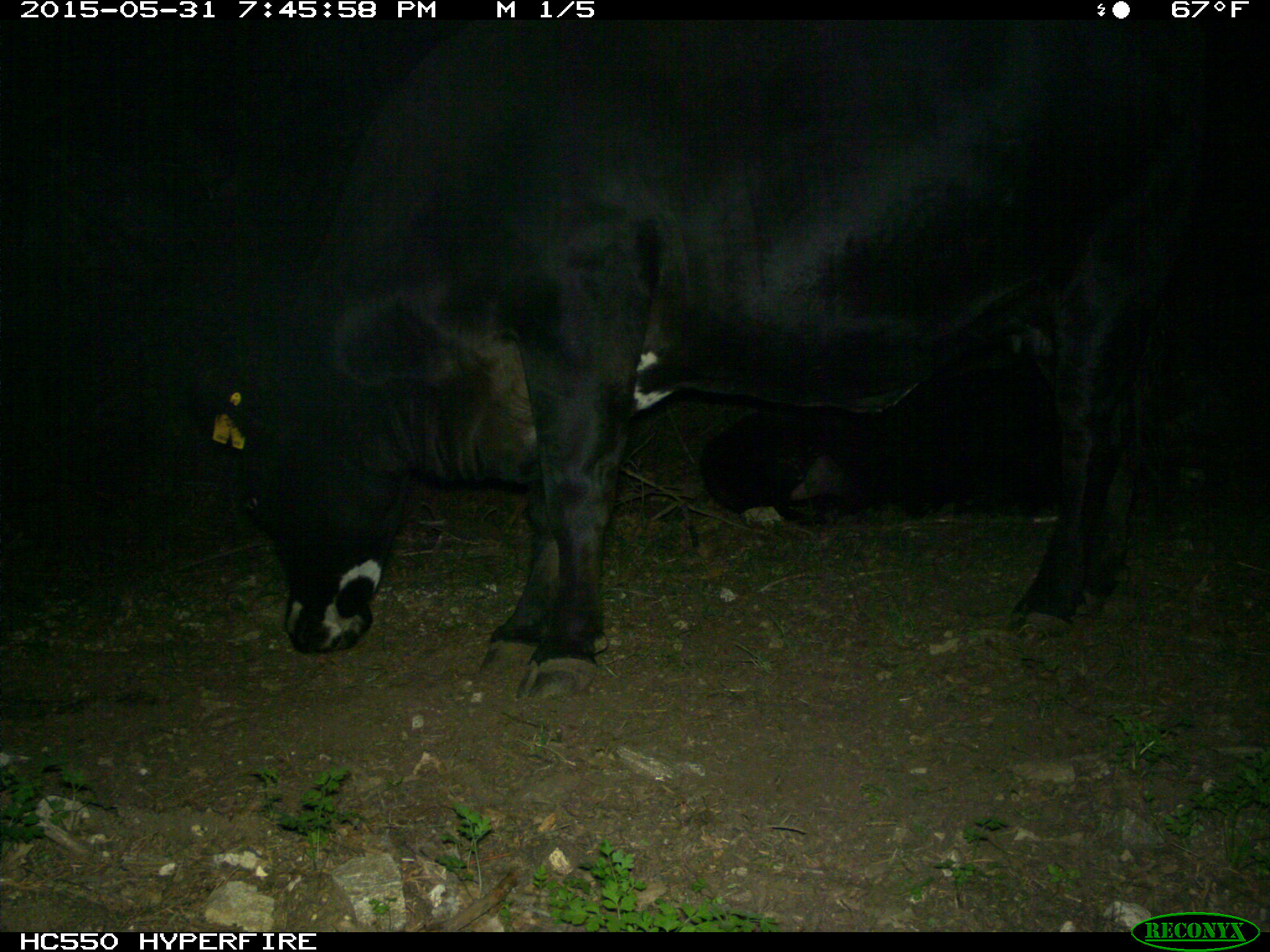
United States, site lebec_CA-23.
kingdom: Animalia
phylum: Chordata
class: Mammalia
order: Artiodactyla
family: Bovidae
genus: Bos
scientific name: Bos taurus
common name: domestic cow